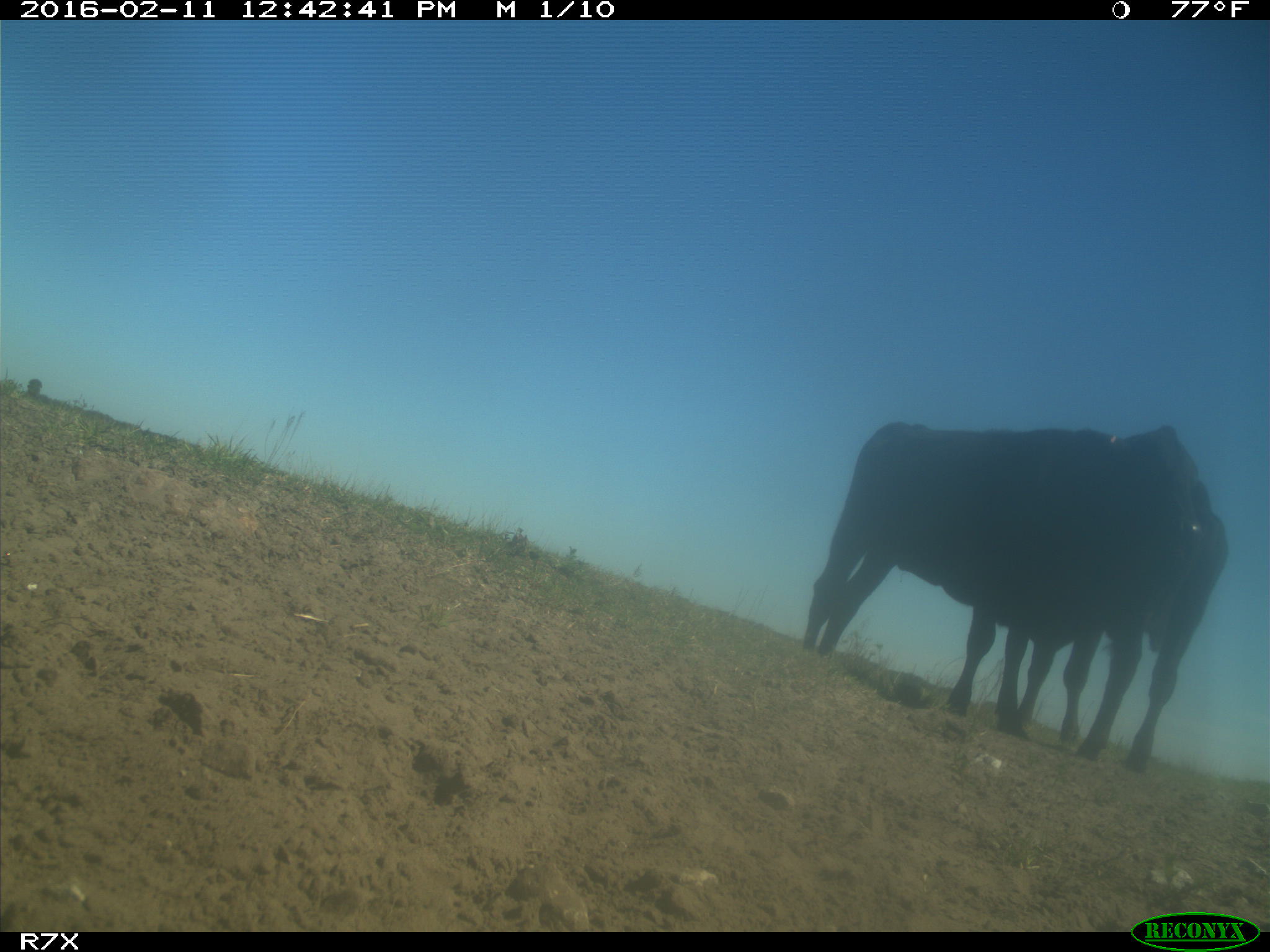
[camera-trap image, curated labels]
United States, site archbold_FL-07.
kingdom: Animalia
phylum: Chordata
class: Mammalia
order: Artiodactyla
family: Bovidae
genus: Bos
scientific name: Bos taurus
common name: domestic cow